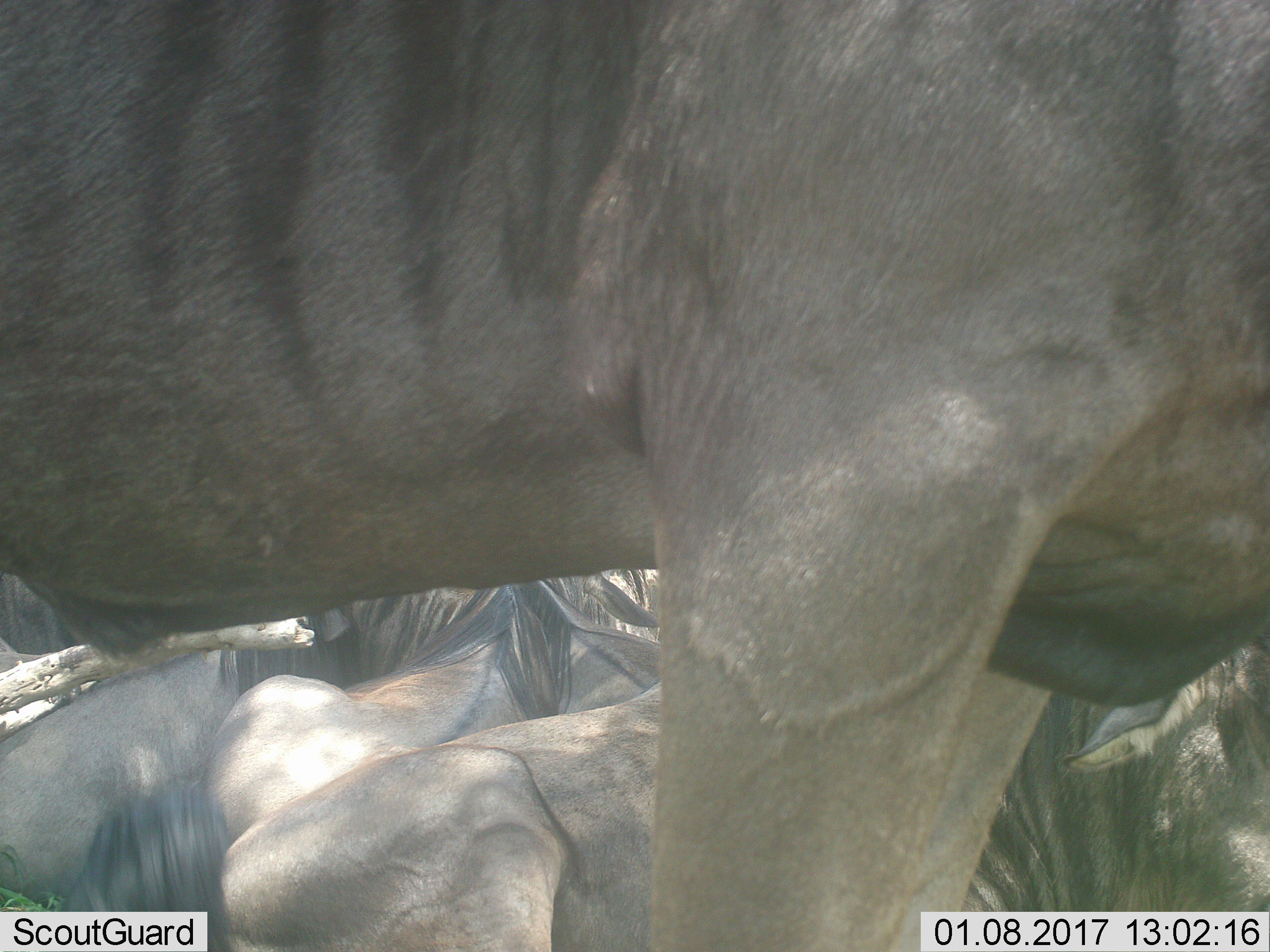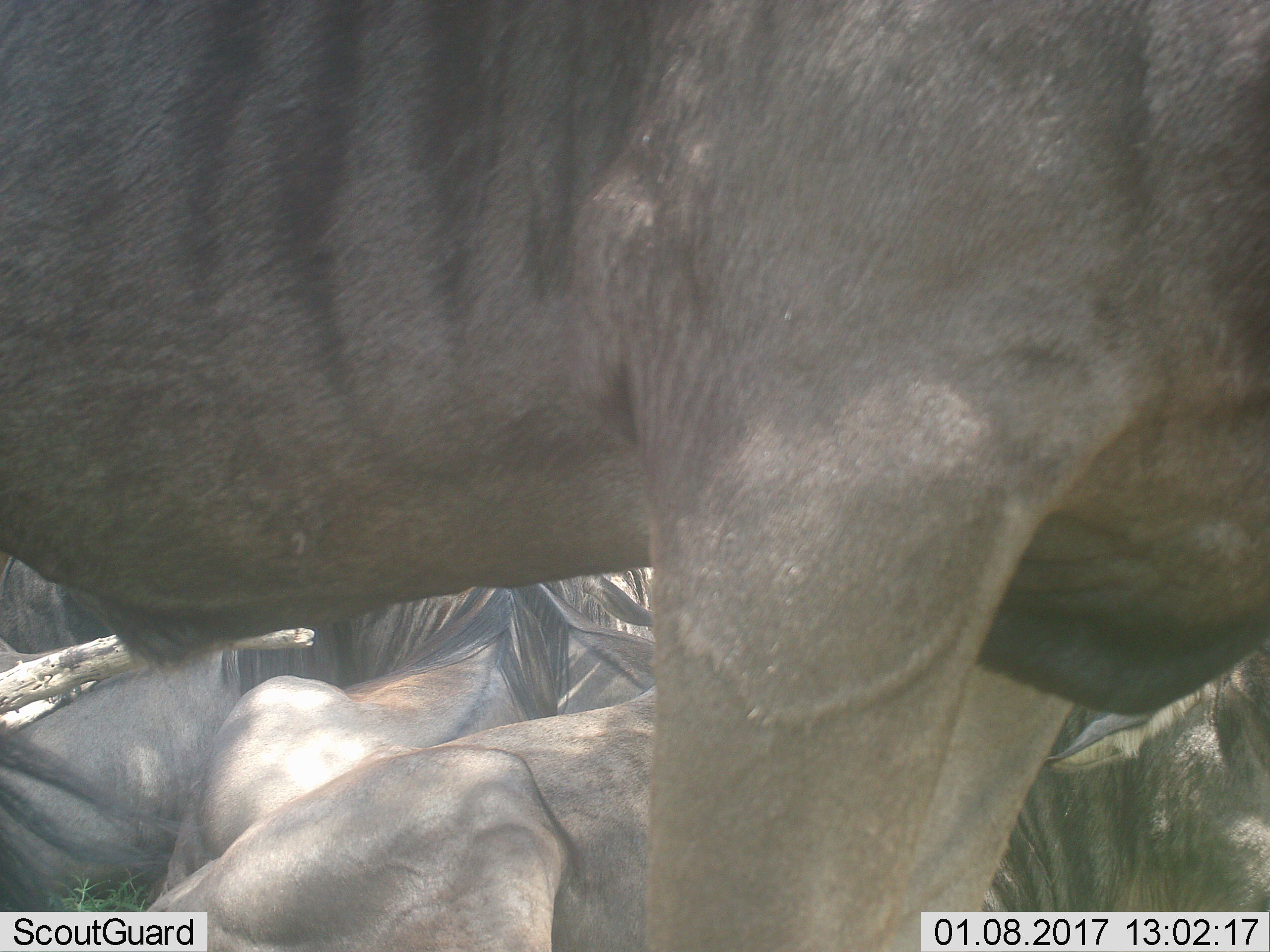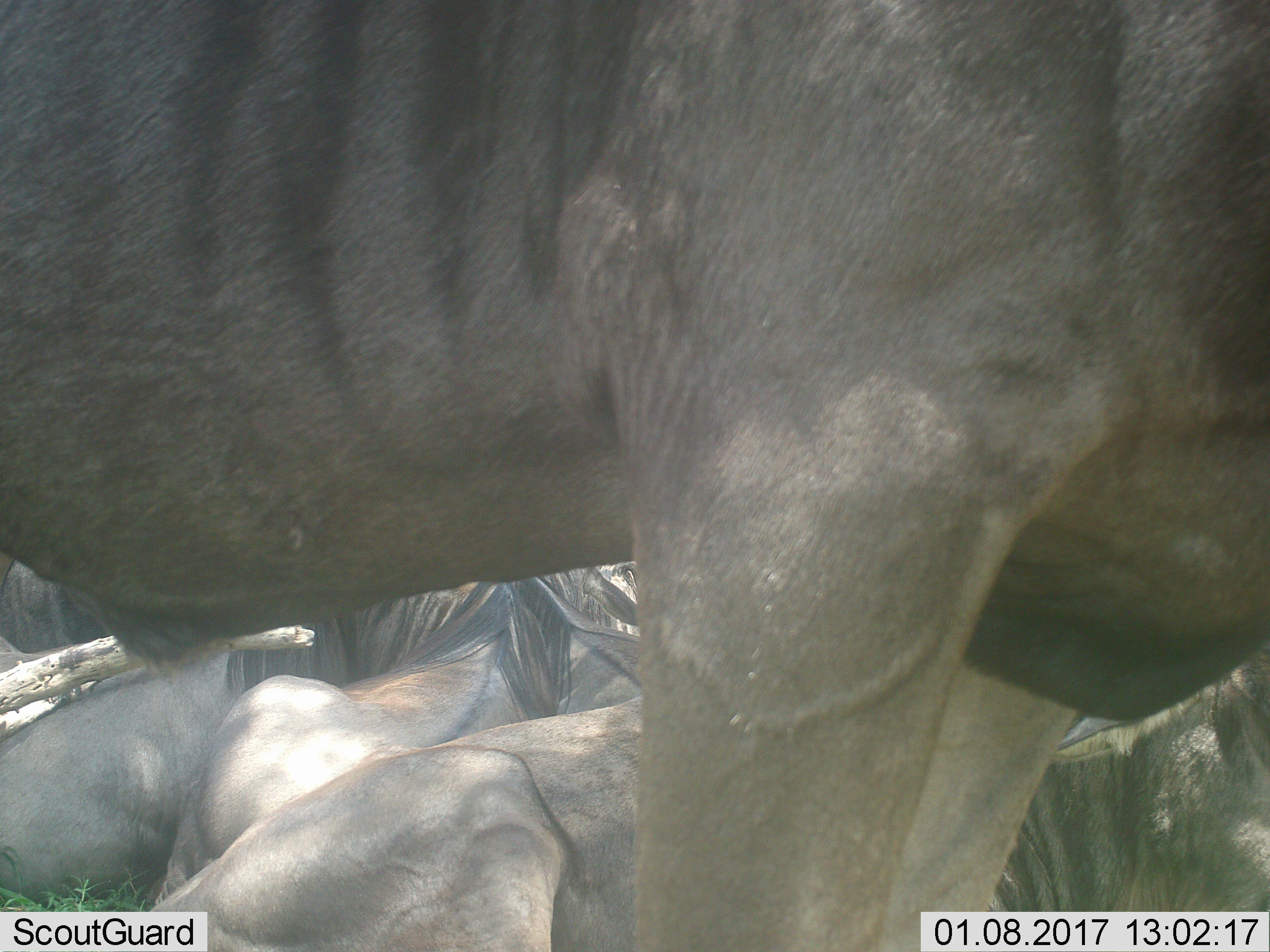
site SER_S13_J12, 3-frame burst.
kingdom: Animalia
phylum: Chordata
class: Mammalia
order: Artiodactyla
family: Bovidae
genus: Connochaetes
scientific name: Connochaetes taurinus taurinus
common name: blue wildebeest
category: wildebeestblue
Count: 6.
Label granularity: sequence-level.